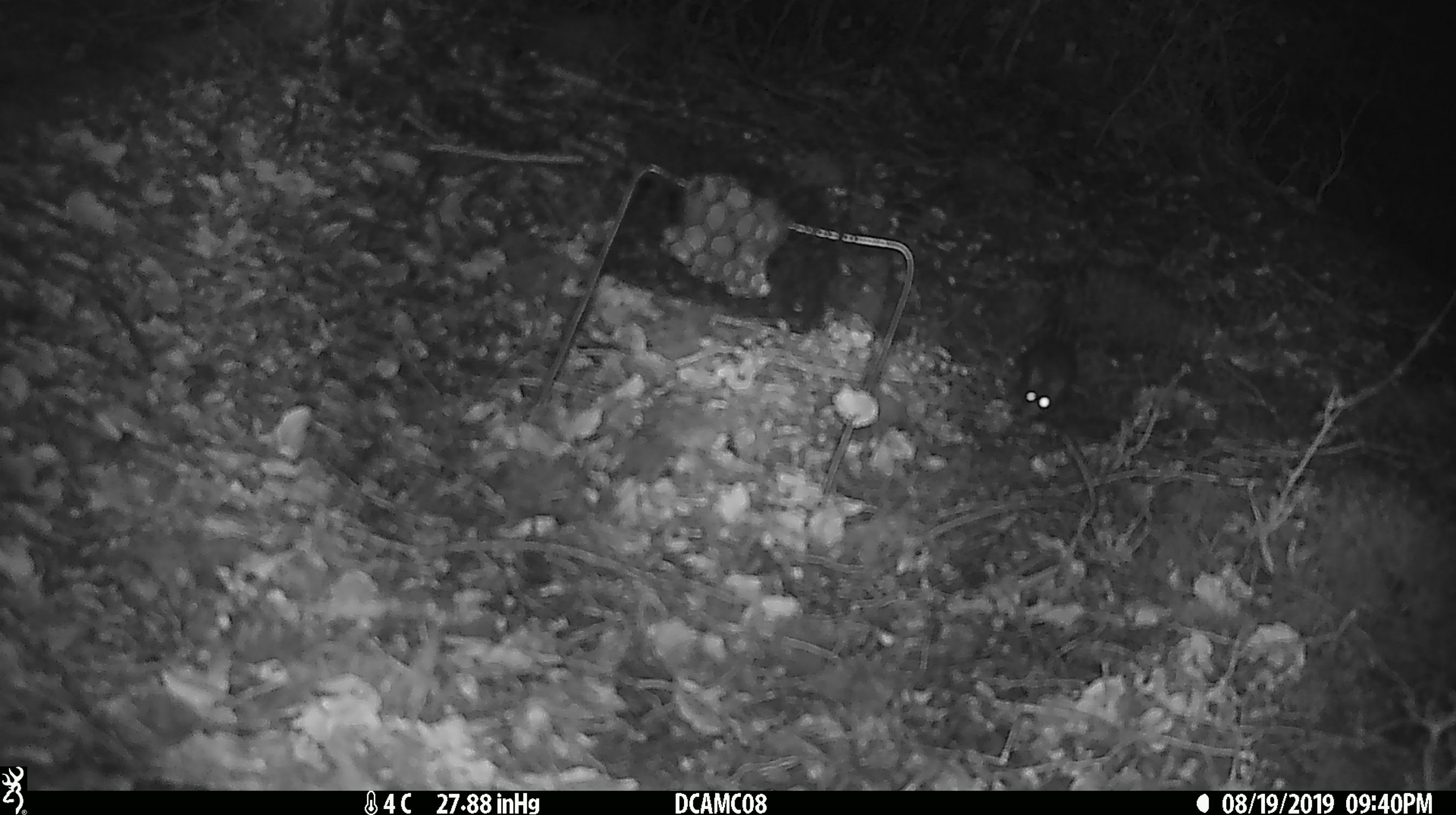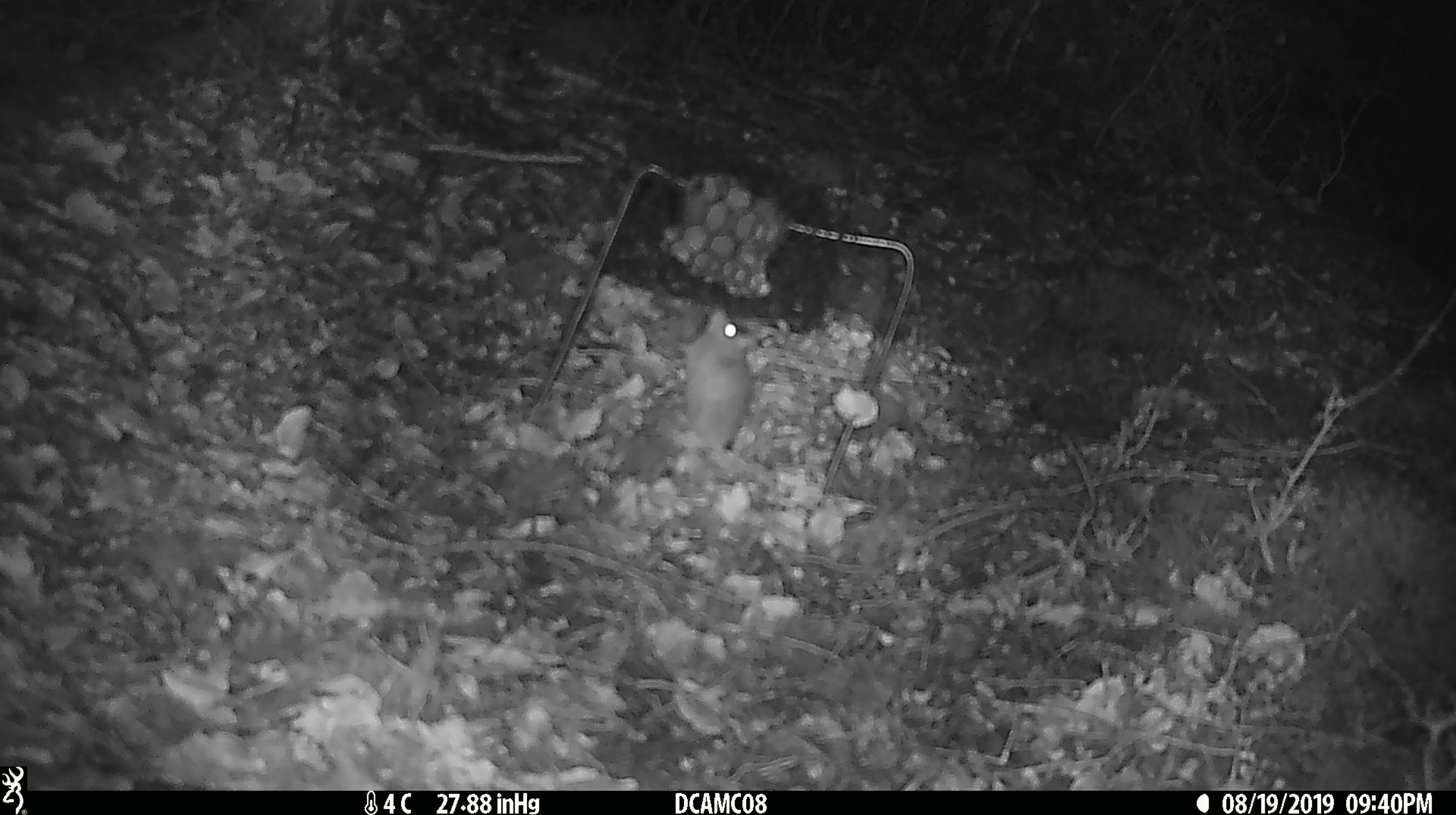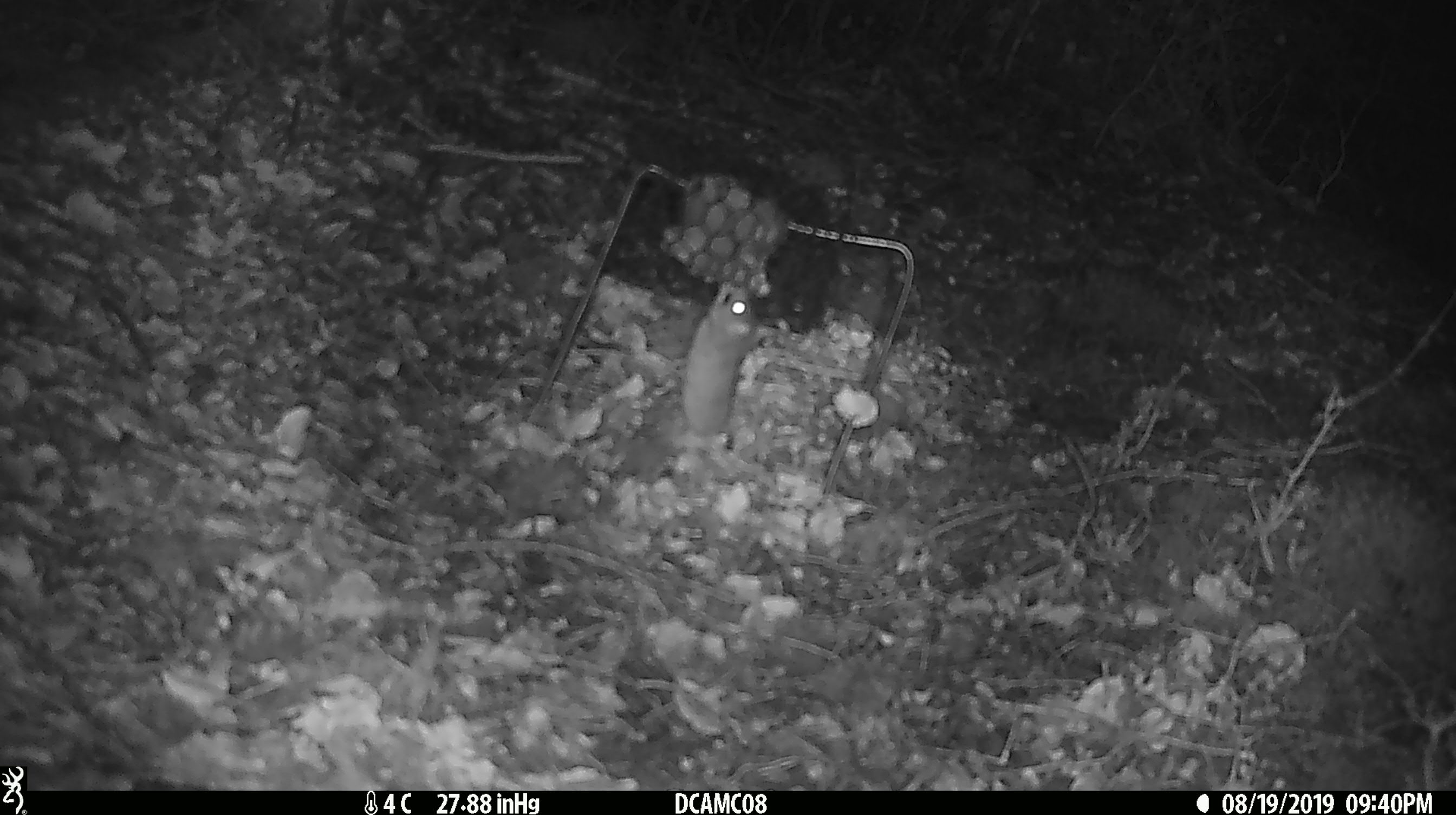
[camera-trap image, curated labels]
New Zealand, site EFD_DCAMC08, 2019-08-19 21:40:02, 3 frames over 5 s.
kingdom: Animalia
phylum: Chordata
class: Mammalia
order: Rodentia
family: Muridae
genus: Mus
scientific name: Mus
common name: mouse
Mouse (Mus).